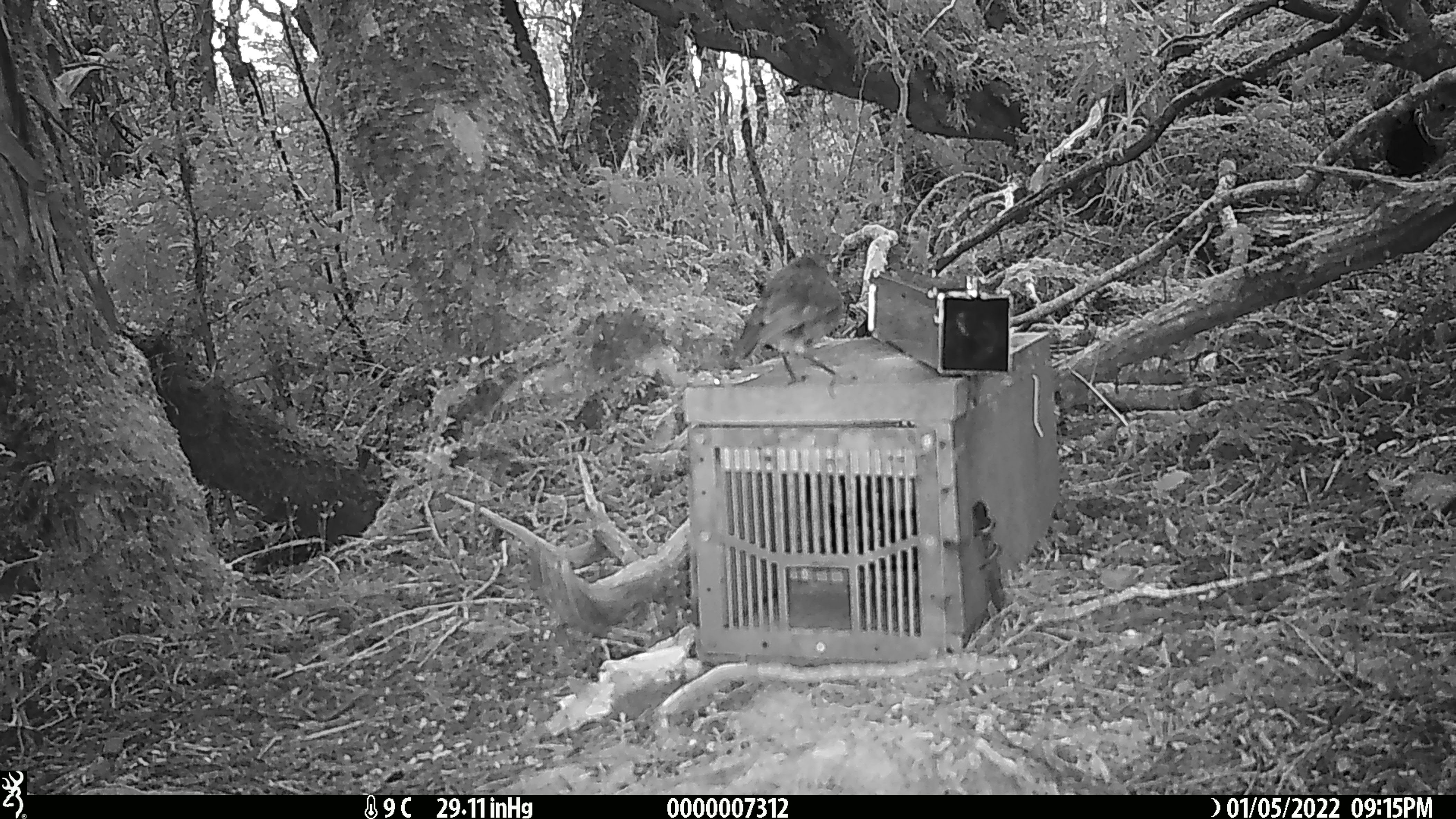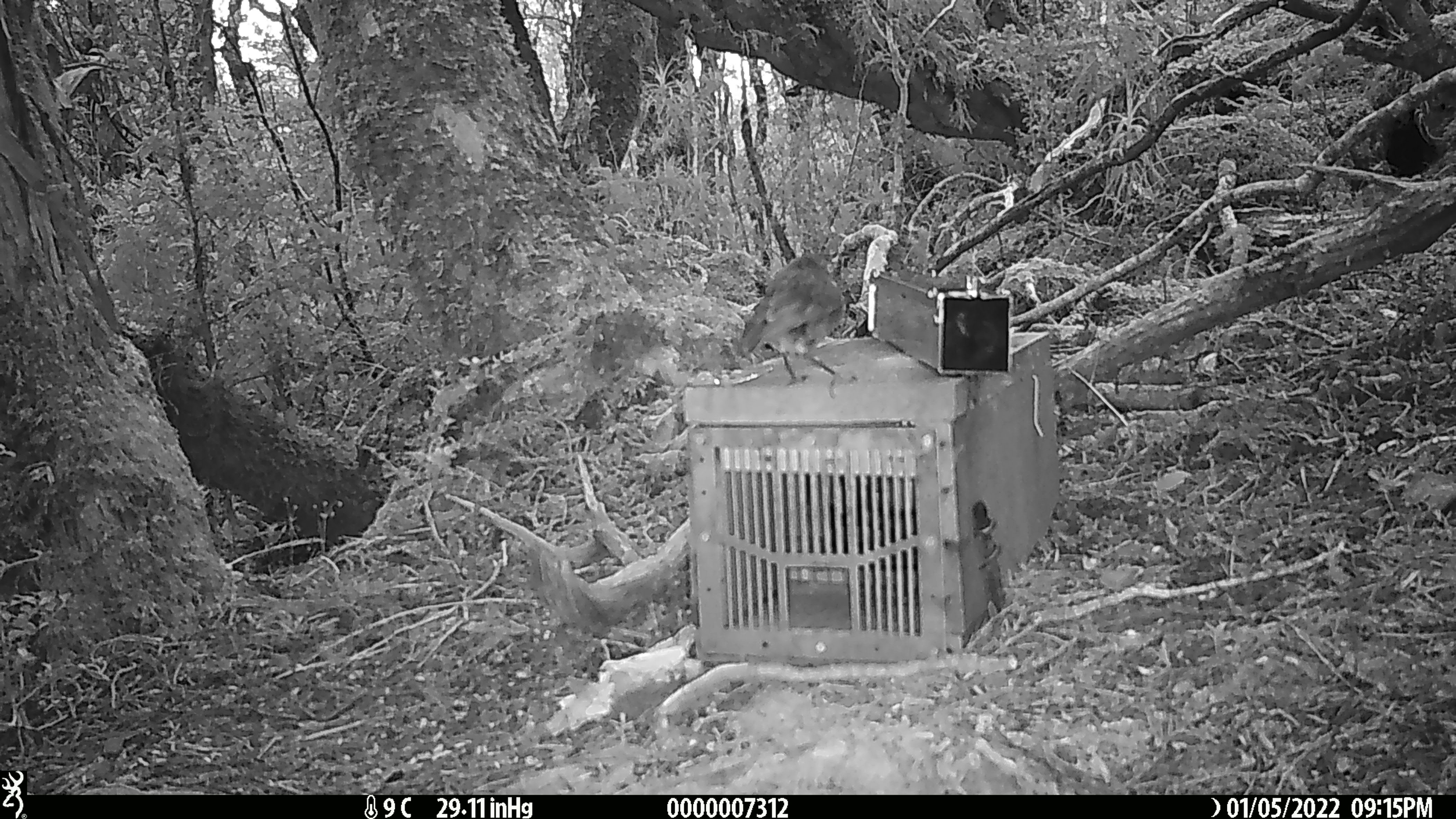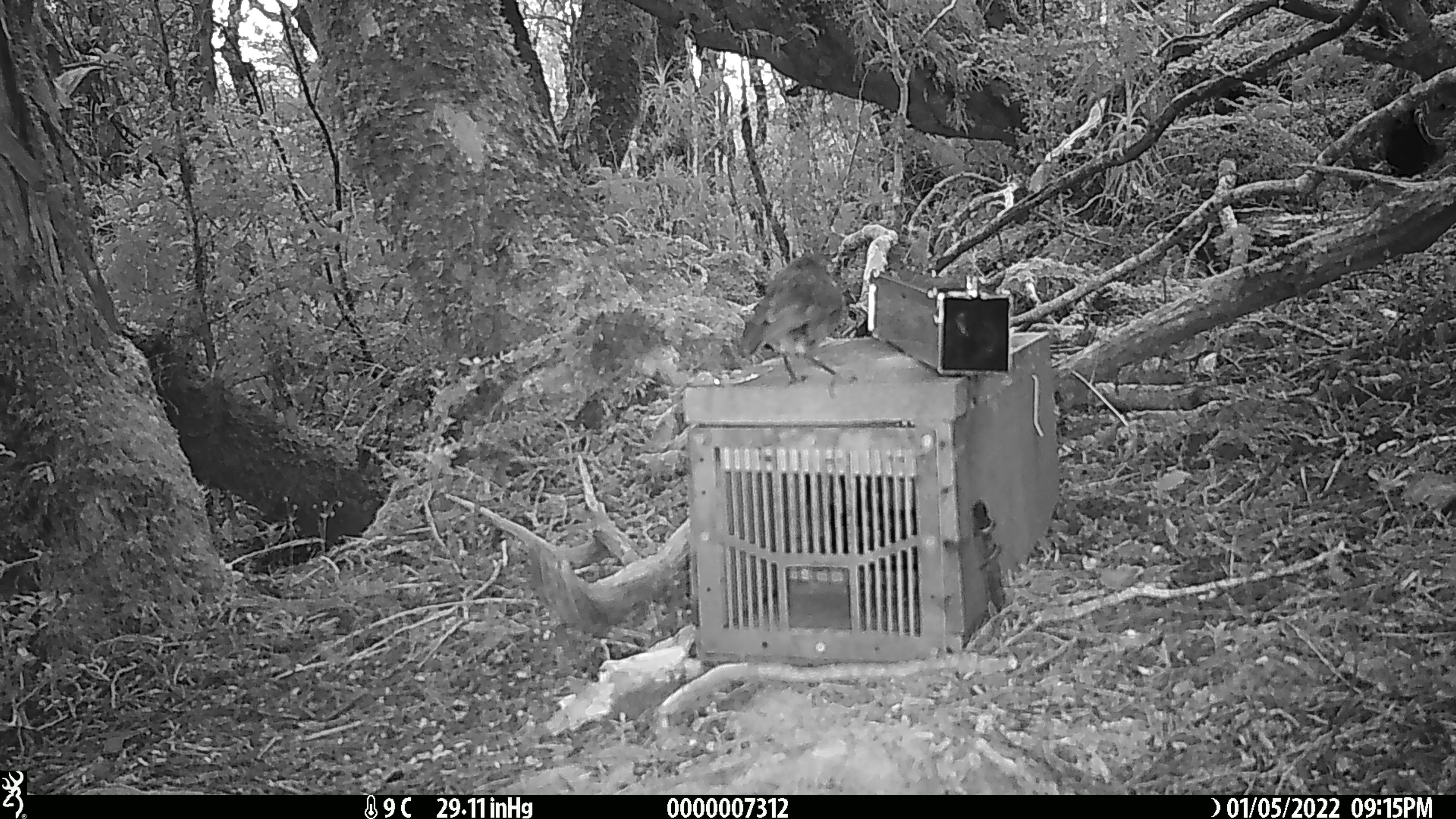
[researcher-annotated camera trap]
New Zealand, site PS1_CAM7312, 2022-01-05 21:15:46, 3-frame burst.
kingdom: Animalia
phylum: Chordata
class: Aves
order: Passeriformes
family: Petroicidae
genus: Petroica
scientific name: Petroica australis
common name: new zealand robin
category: robin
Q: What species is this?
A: Robin (new zealand robin) (Petroica australis).